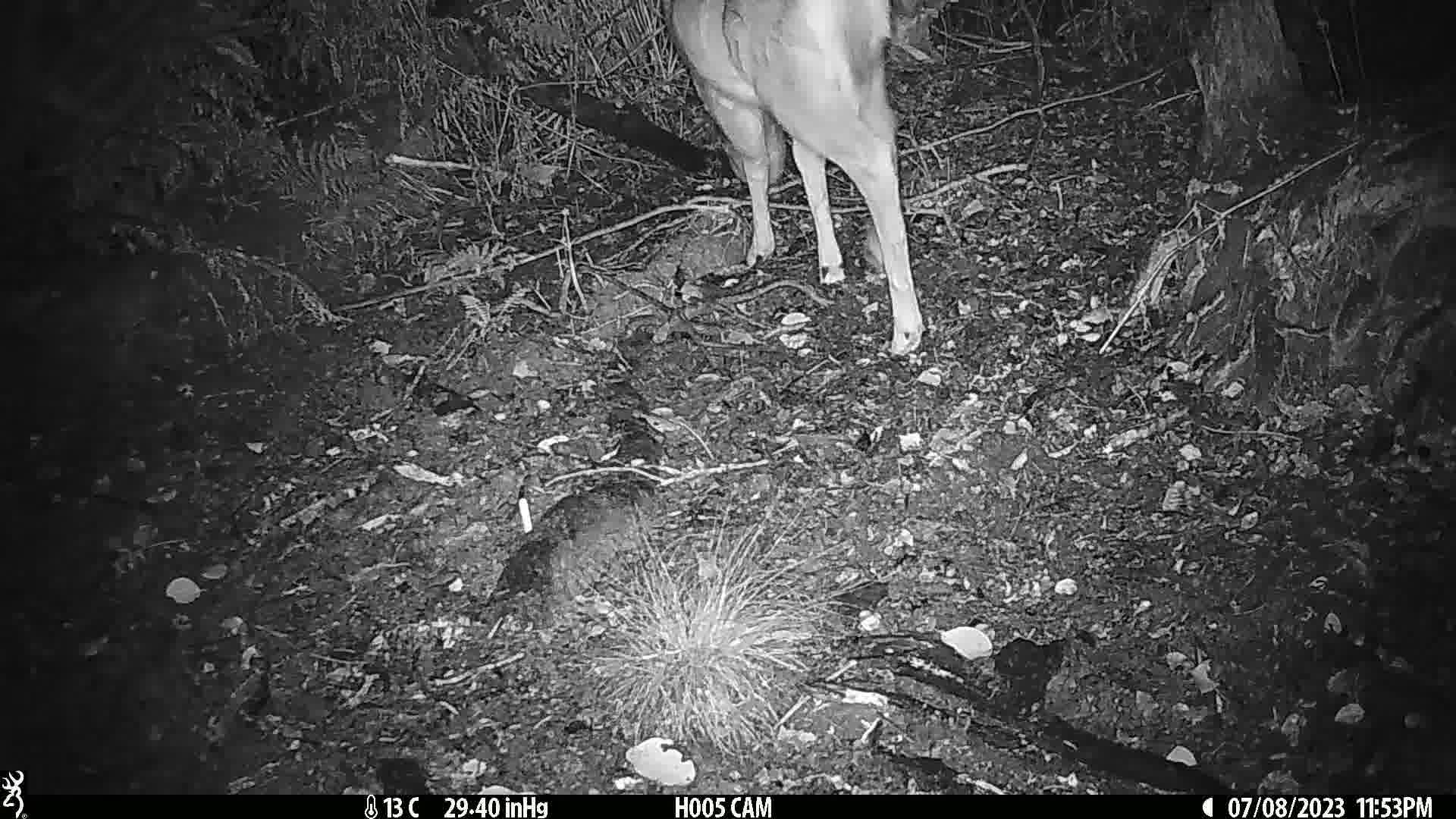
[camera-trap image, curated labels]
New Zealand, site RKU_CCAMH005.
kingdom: Animalia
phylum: Chordata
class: Mammalia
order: Artiodactyla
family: Cervidae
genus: Odocoileus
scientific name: Odocoileus virginianus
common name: white-tailed deer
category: white tailed deer